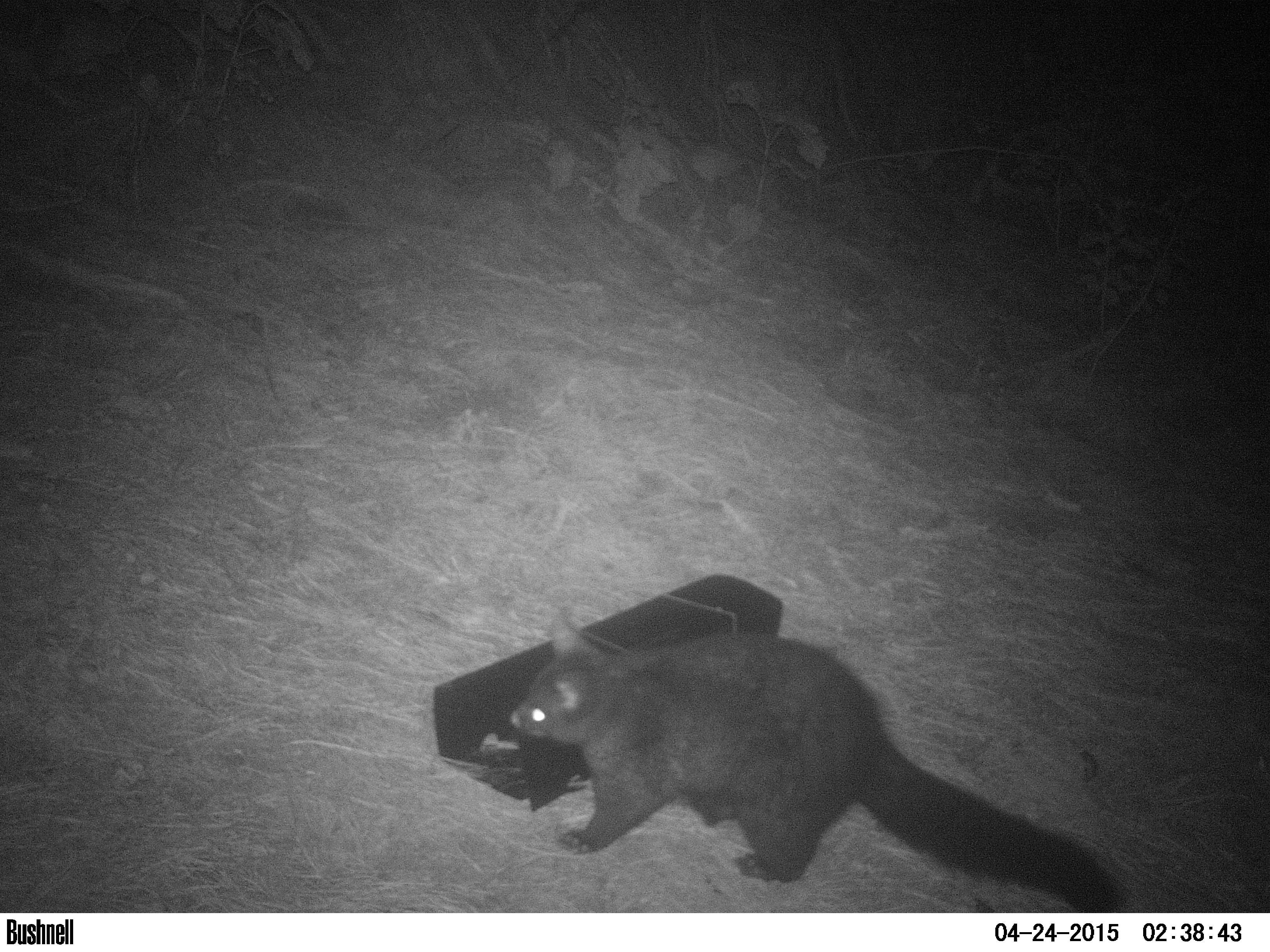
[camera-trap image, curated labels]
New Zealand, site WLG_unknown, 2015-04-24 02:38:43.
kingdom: Animalia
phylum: Chordata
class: Mammalia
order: Diprotodontia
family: Phalangeridae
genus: Trichosurus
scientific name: Trichosurus vulpecula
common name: common brushtail possum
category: possum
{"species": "possum (common brushtail possum) (Trichosurus vulpecula)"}